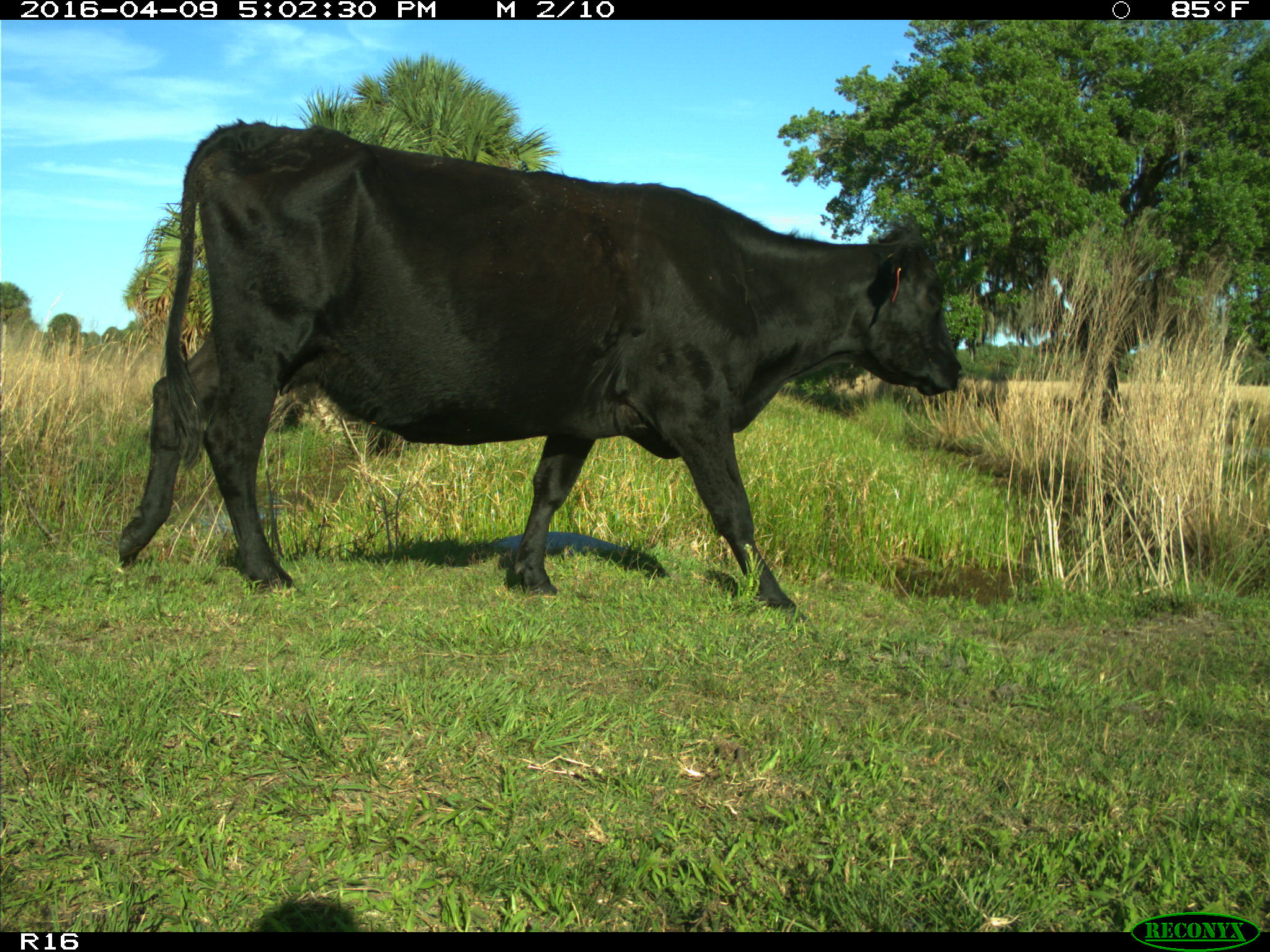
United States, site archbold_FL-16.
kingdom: Animalia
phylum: Chordata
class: Mammalia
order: Artiodactyla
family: Bovidae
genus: Bos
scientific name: Bos taurus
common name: domestic cow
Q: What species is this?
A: Bos taurus (domestic cow).